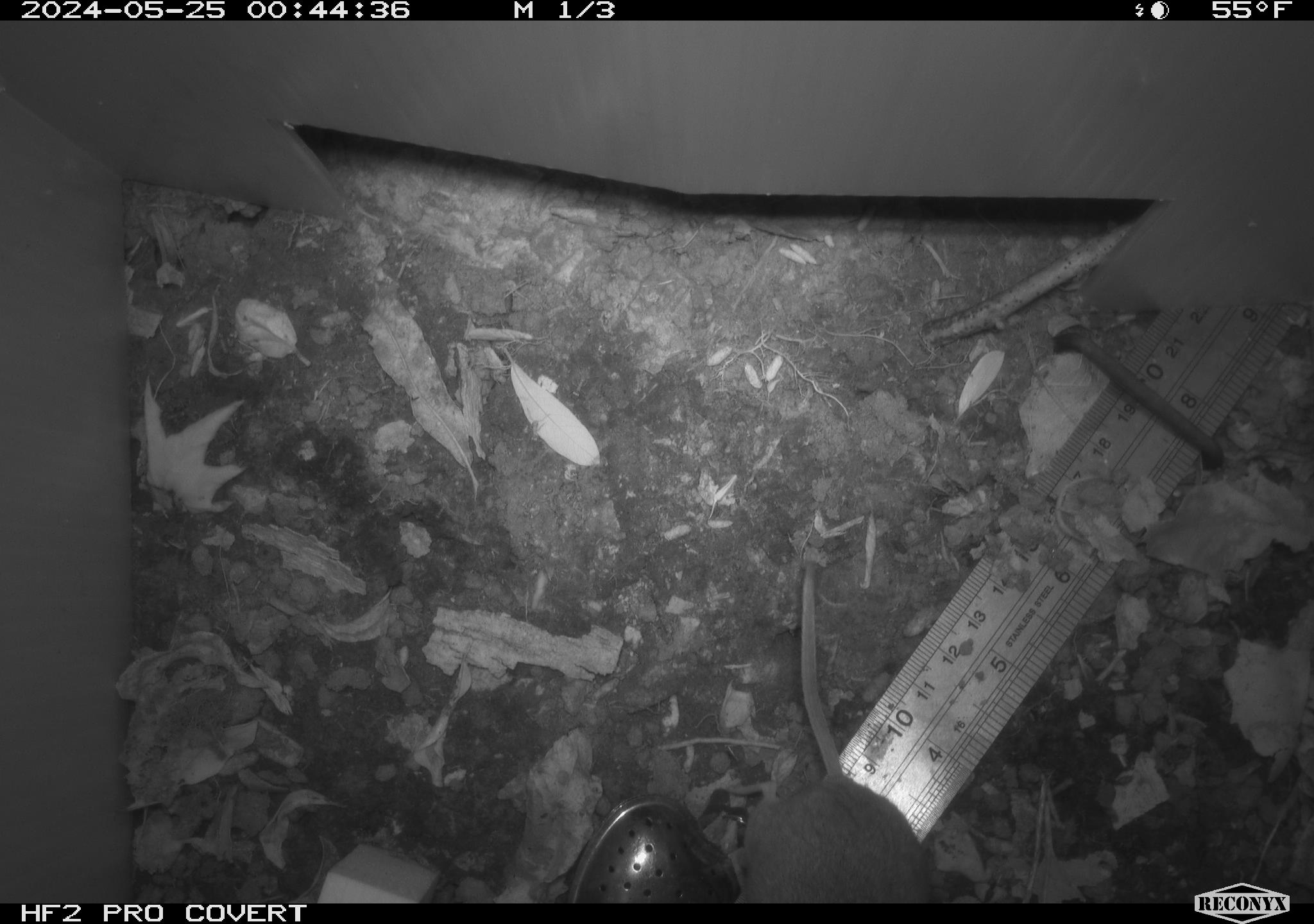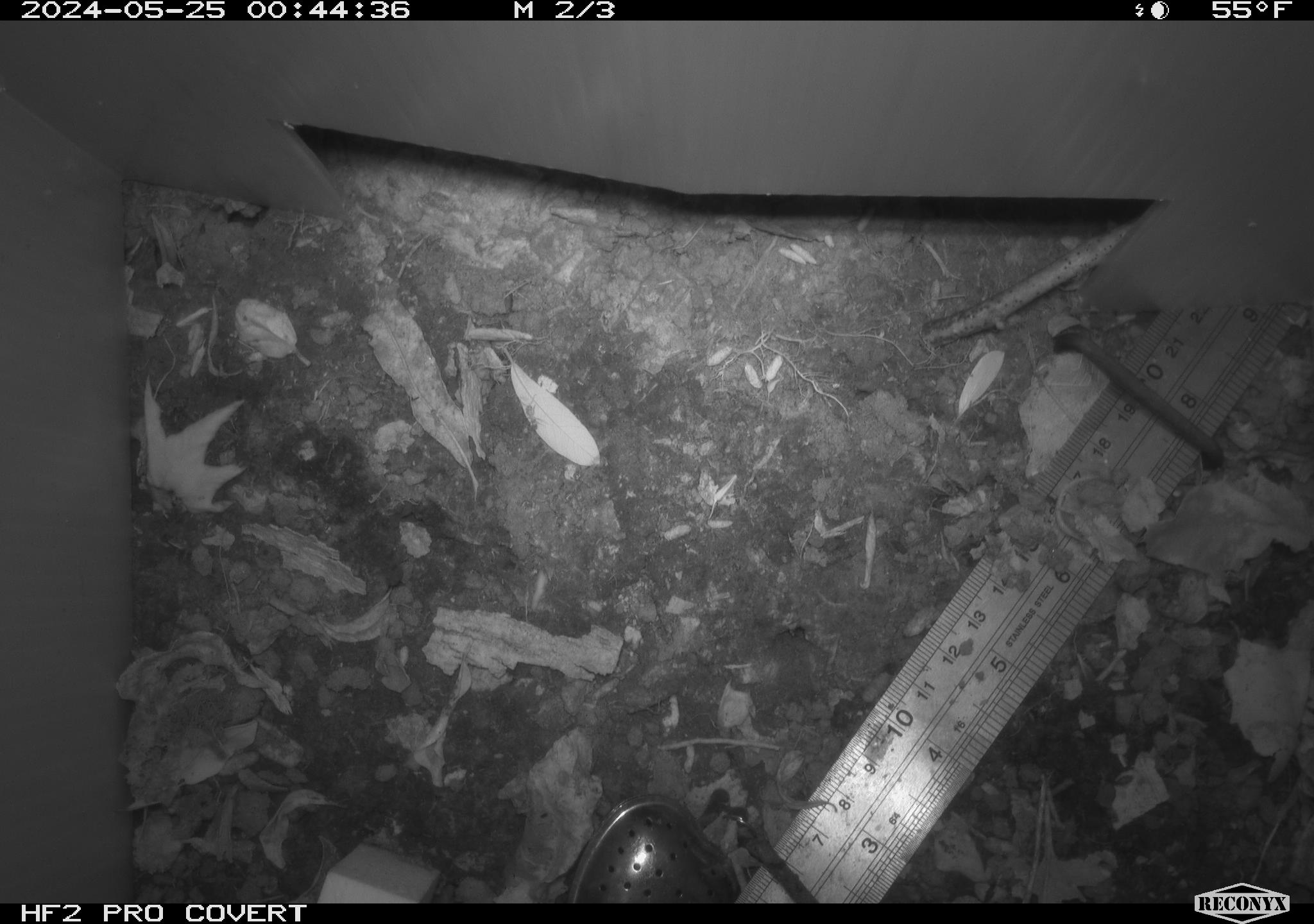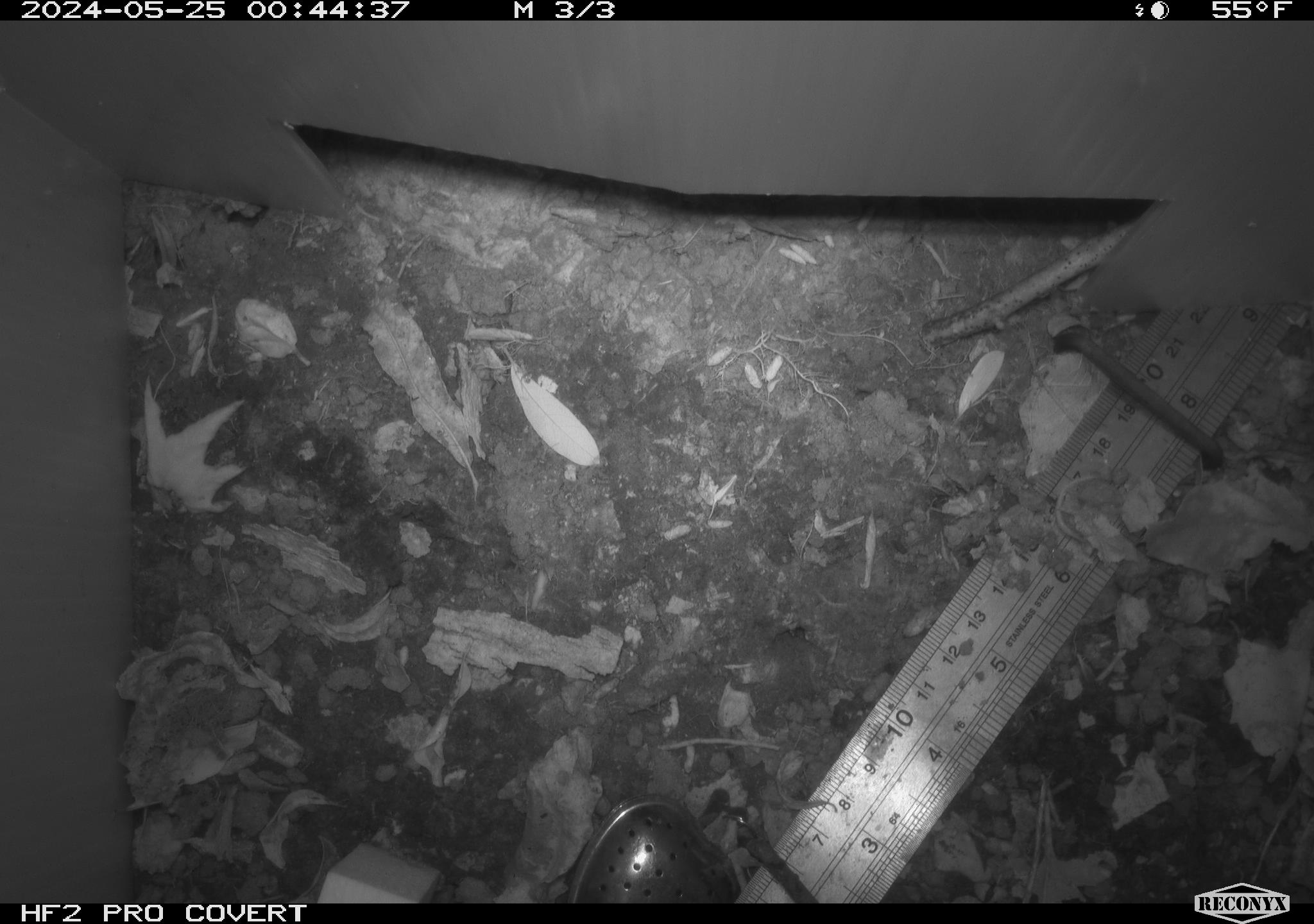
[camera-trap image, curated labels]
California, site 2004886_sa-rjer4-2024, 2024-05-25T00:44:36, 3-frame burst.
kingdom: Animalia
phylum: Chordata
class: Mammalia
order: Rodentia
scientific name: Rodentia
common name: mouse species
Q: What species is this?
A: Mouse species (Rodentia).